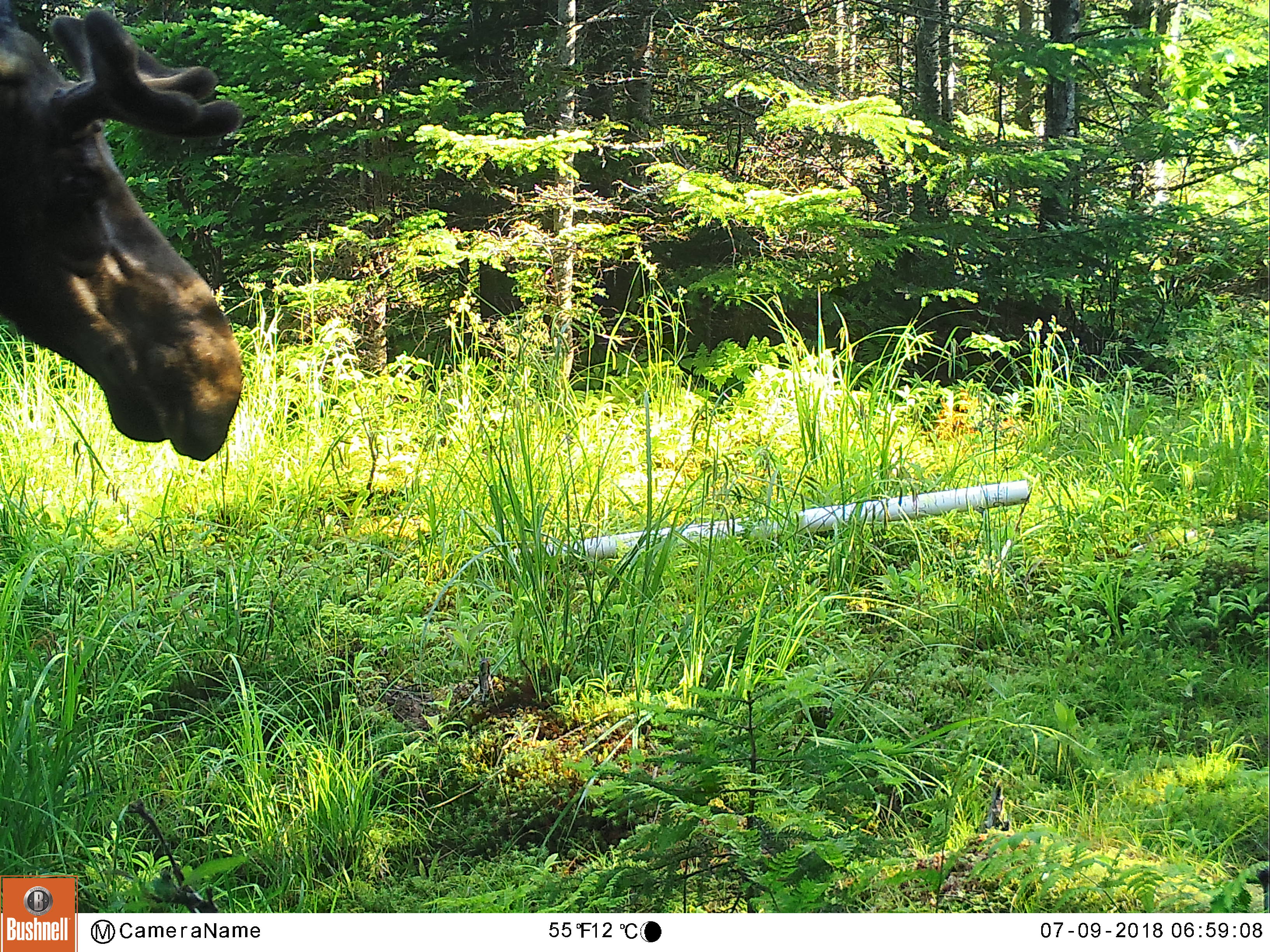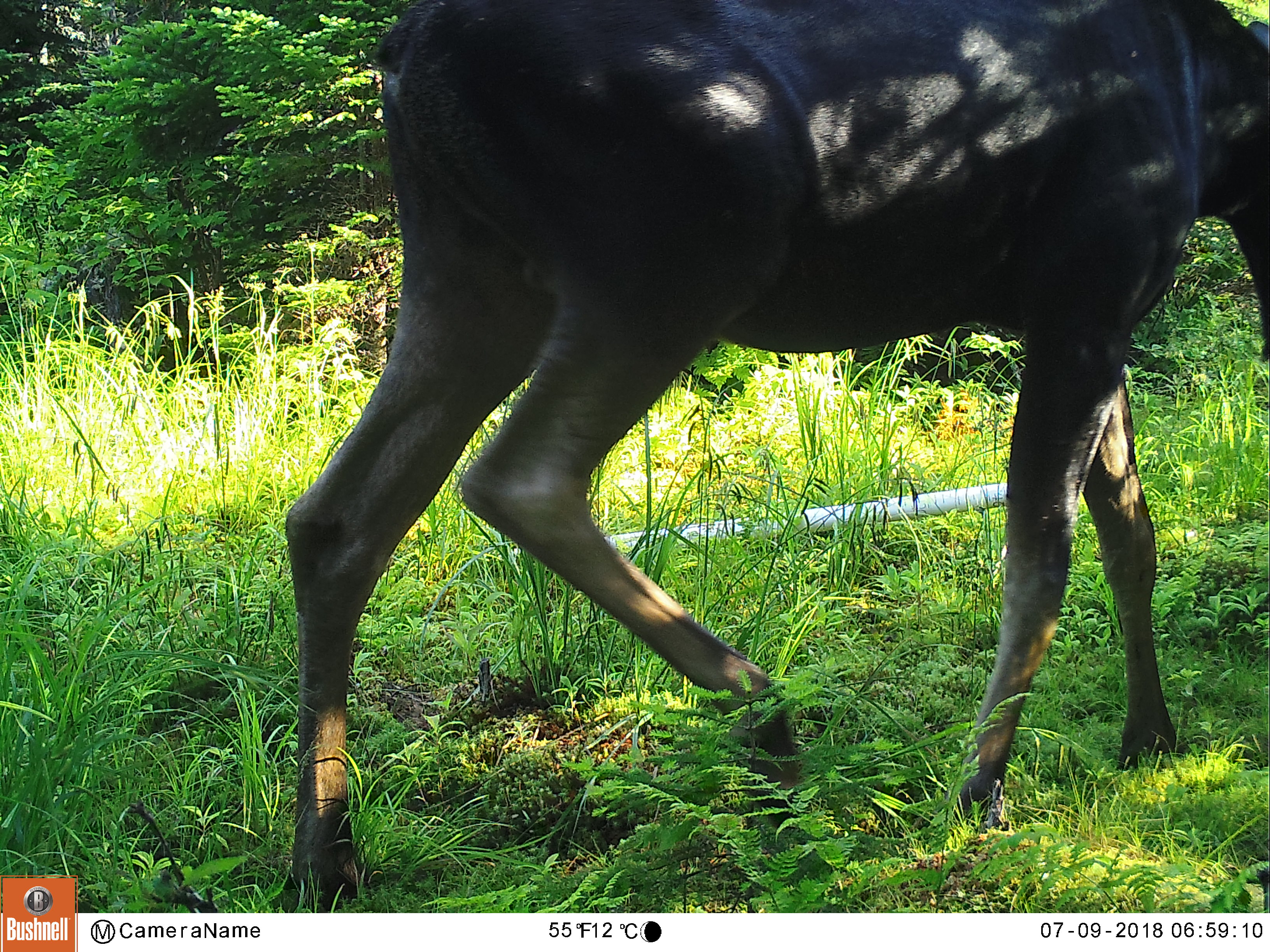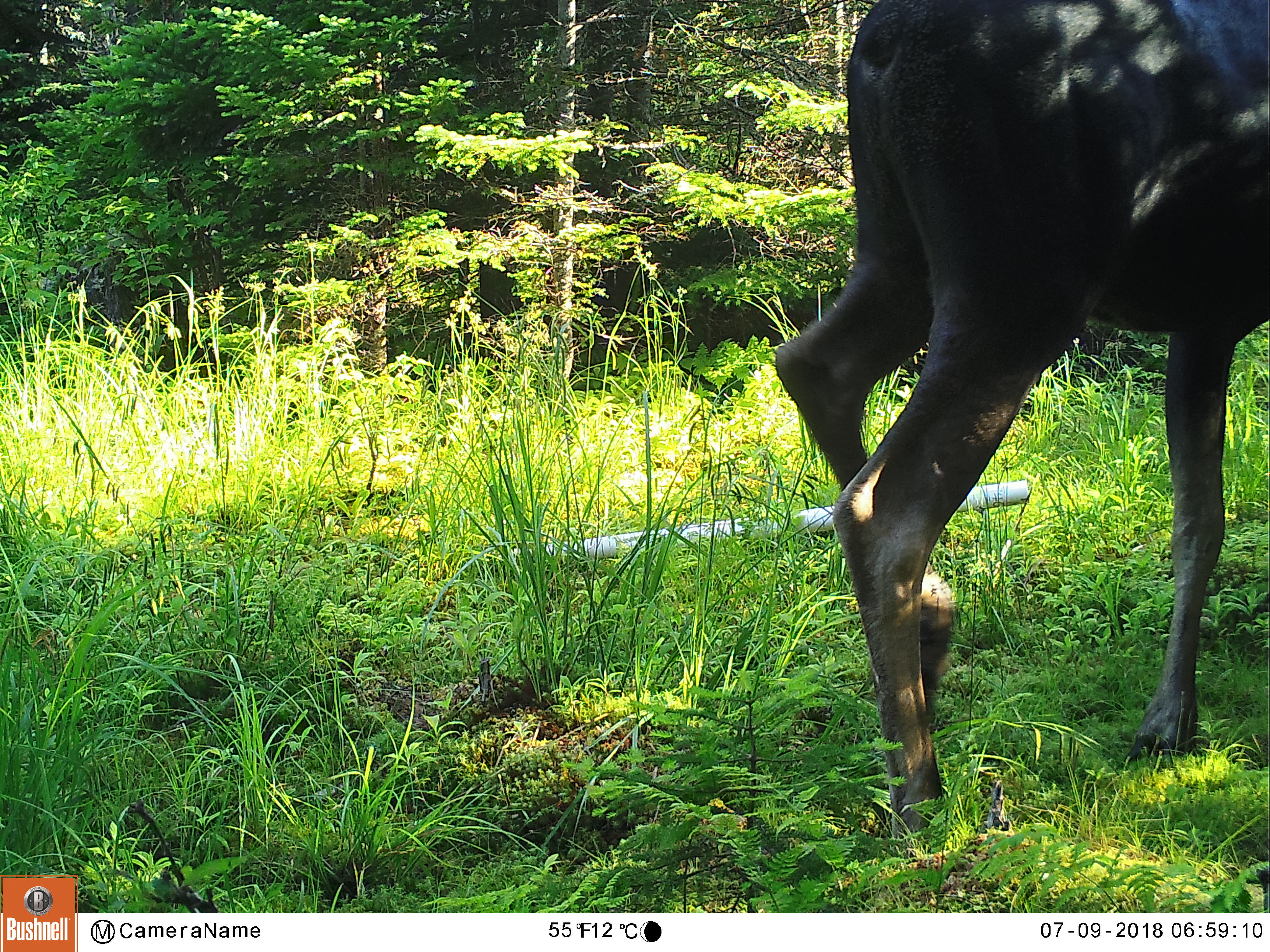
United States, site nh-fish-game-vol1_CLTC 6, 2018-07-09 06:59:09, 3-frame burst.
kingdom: Animalia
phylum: Chordata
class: Mammalia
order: Artiodactyla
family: Cervidae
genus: Alces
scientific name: Alces alces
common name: moose